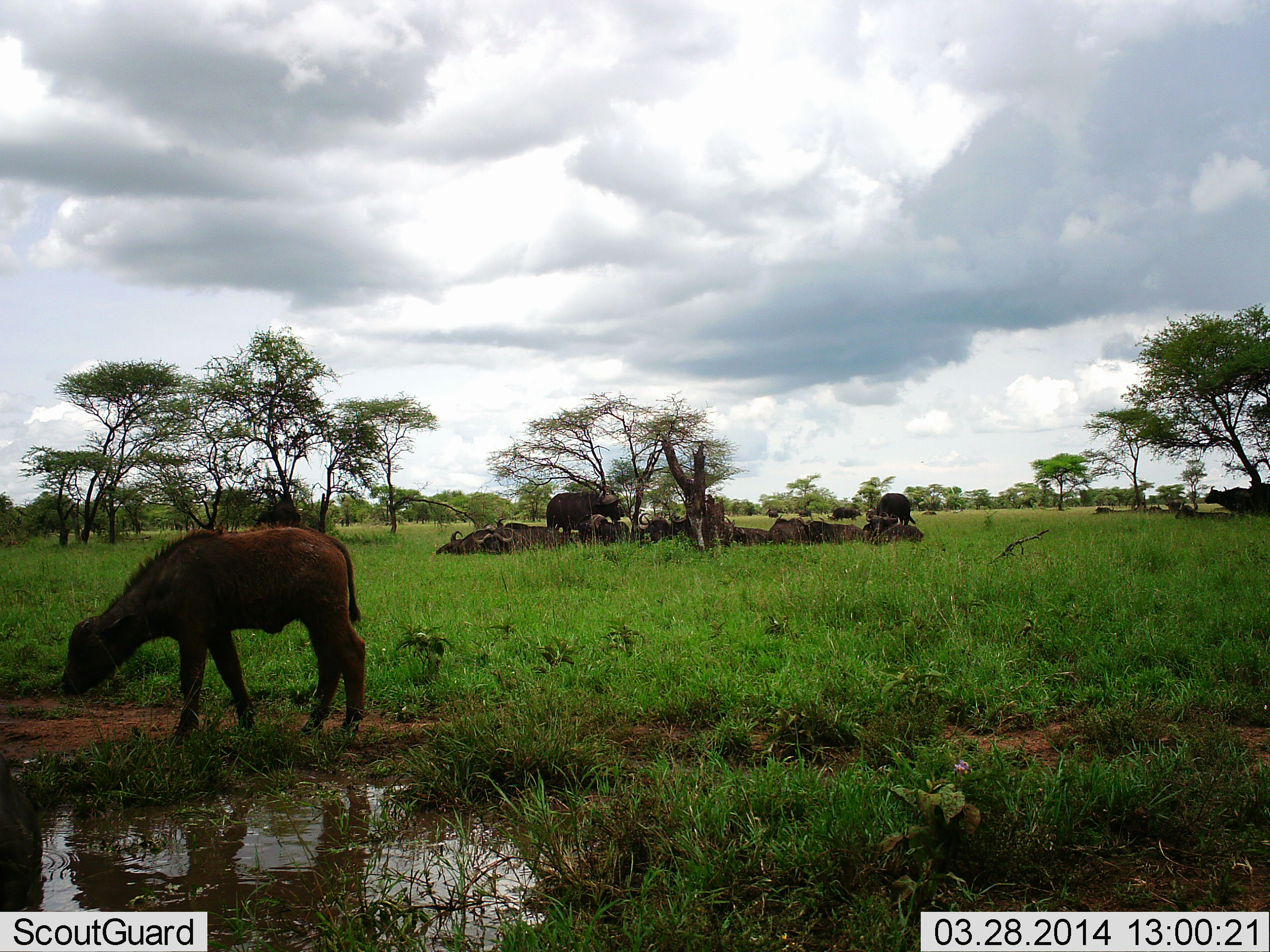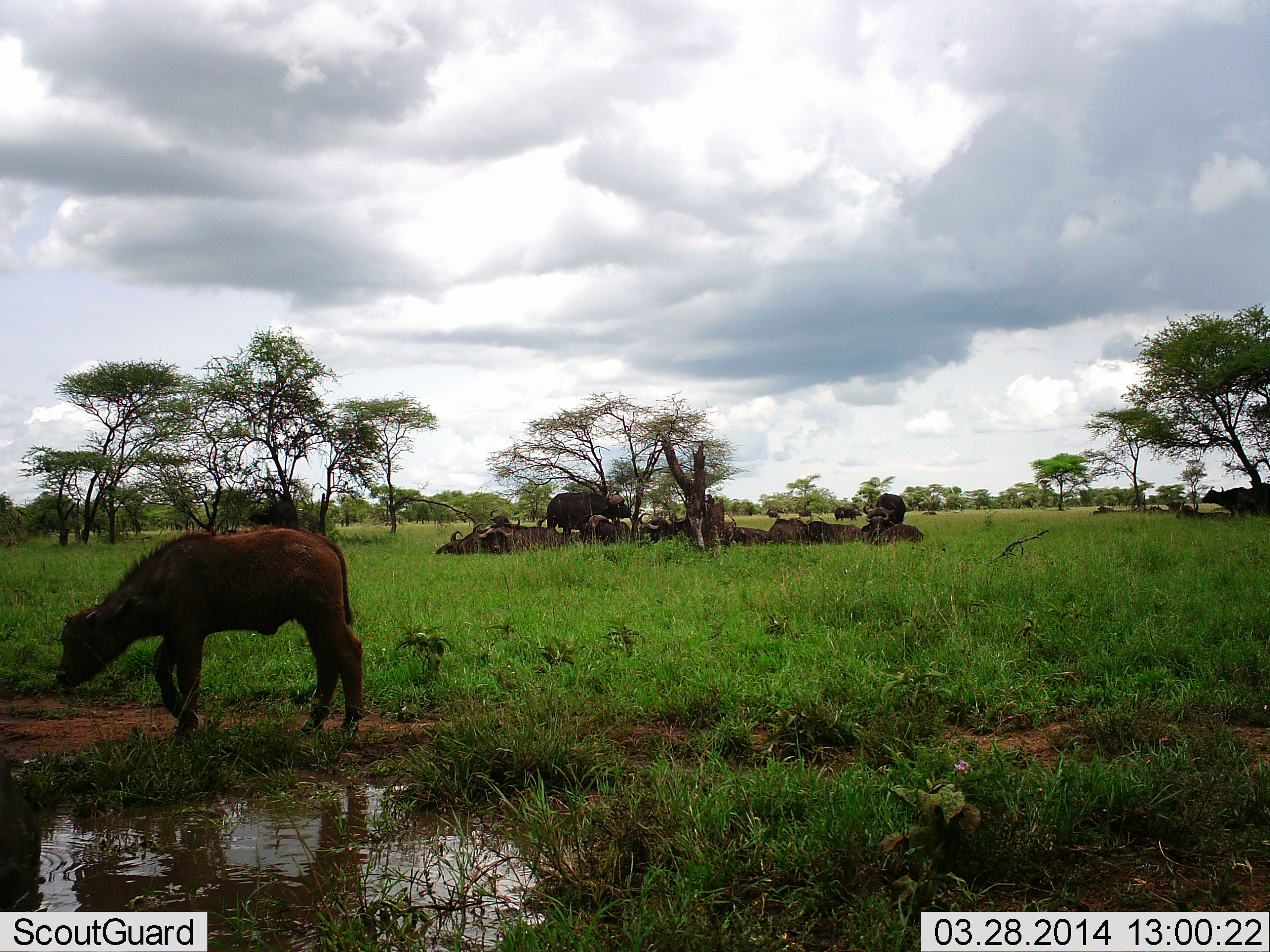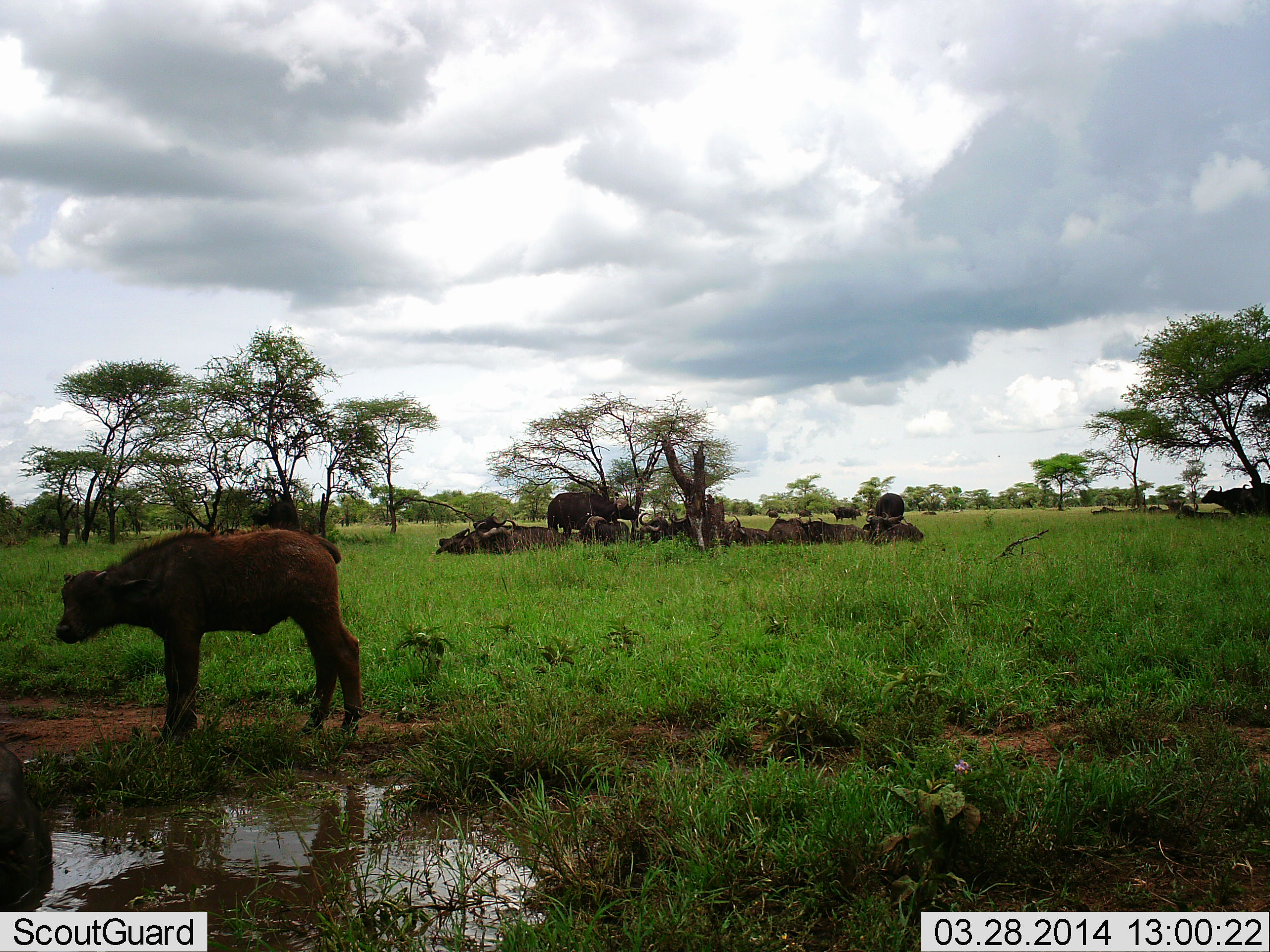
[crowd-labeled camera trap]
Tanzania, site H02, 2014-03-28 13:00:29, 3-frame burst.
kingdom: Animalia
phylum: Chordata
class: Mammalia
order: Artiodactyla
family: Bovidae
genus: Syncerus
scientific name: Syncerus caffer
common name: cape buffalo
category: buffalo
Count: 11-50.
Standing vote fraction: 50%.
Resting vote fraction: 90%.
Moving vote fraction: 40%.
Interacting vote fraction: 0%.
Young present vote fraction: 50%.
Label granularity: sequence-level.